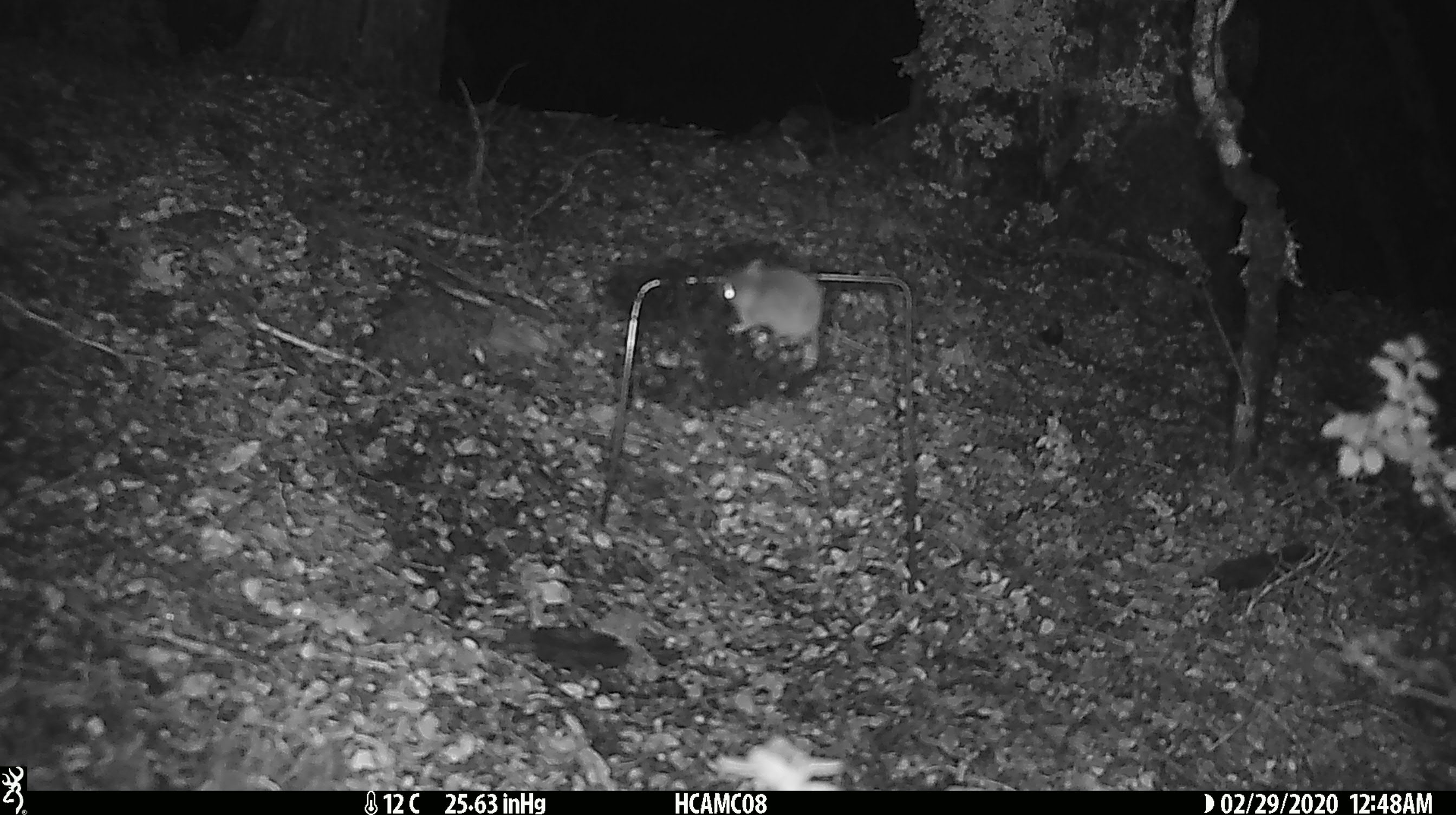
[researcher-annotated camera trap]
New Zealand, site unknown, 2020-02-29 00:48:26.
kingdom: Animalia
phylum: Chordata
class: Mammalia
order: Rodentia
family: Muridae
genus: Mus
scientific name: Mus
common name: mouse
Mouse (Mus).